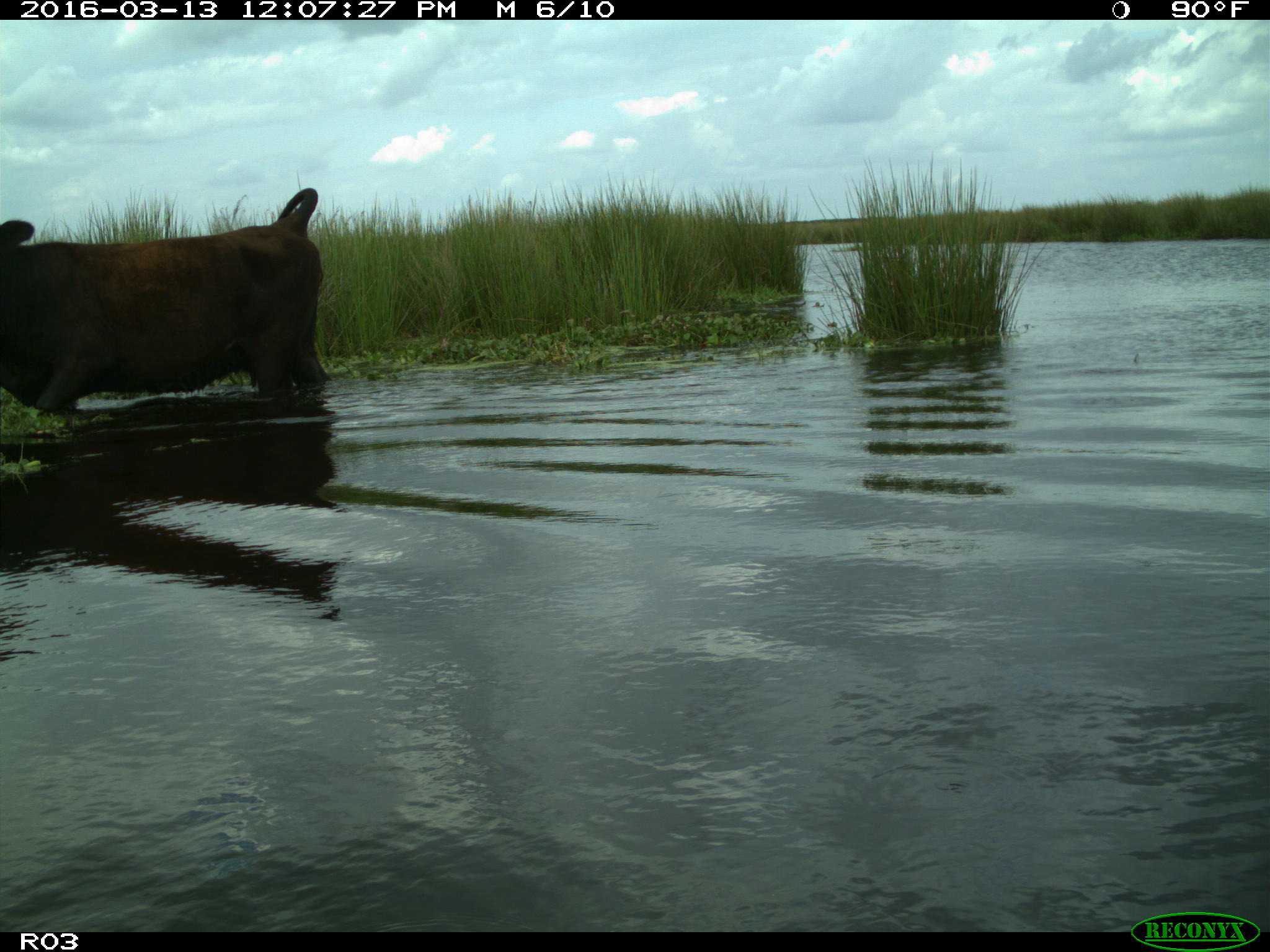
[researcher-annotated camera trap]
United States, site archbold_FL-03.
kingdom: Animalia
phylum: Chordata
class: Mammalia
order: Artiodactyla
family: Bovidae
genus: Bos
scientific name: Bos taurus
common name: domestic cow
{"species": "Bos taurus (domestic cow)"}